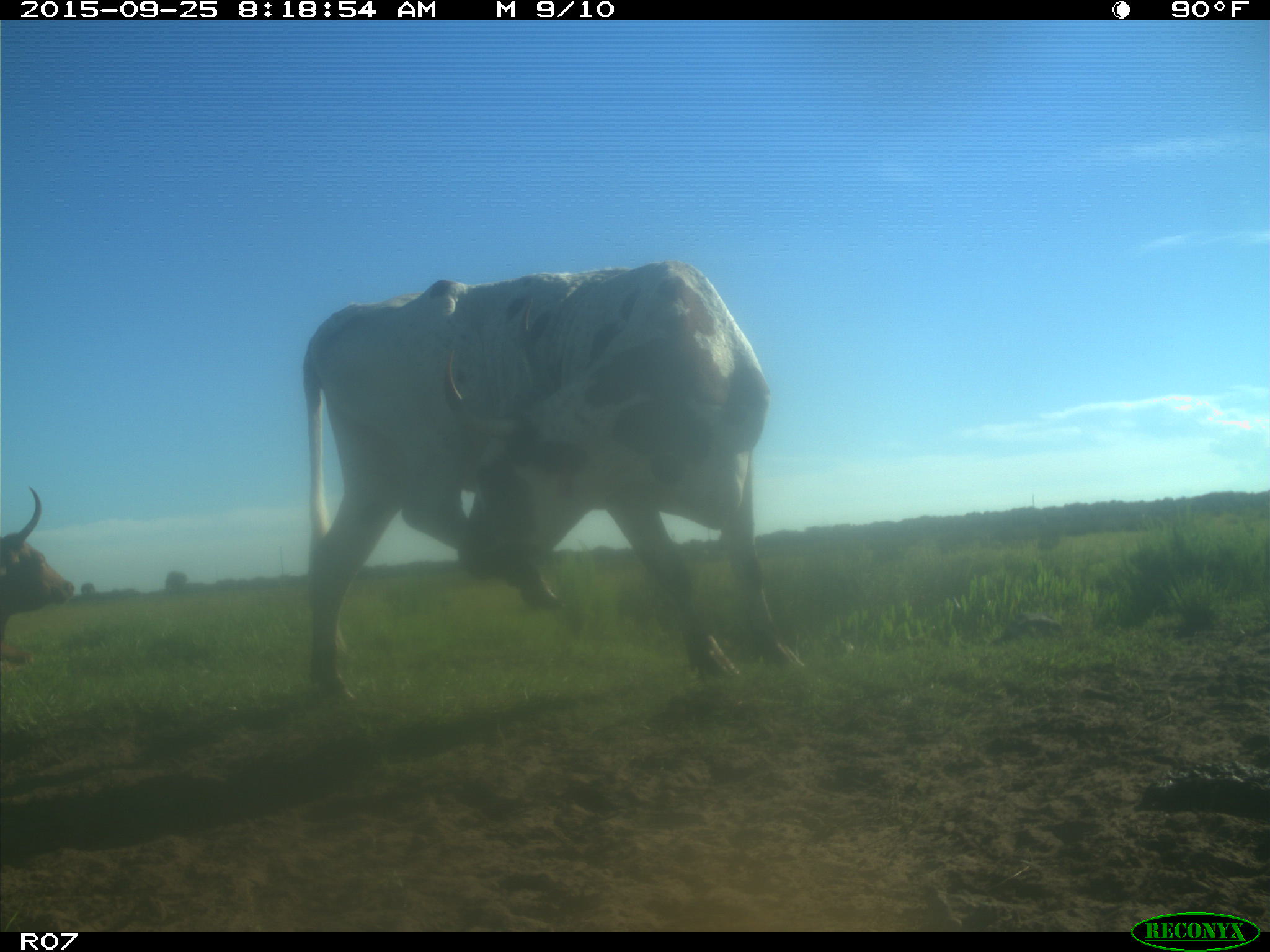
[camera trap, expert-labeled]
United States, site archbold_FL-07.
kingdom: Animalia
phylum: Chordata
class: Mammalia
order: Artiodactyla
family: Bovidae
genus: Bos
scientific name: Bos taurus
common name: domestic cow